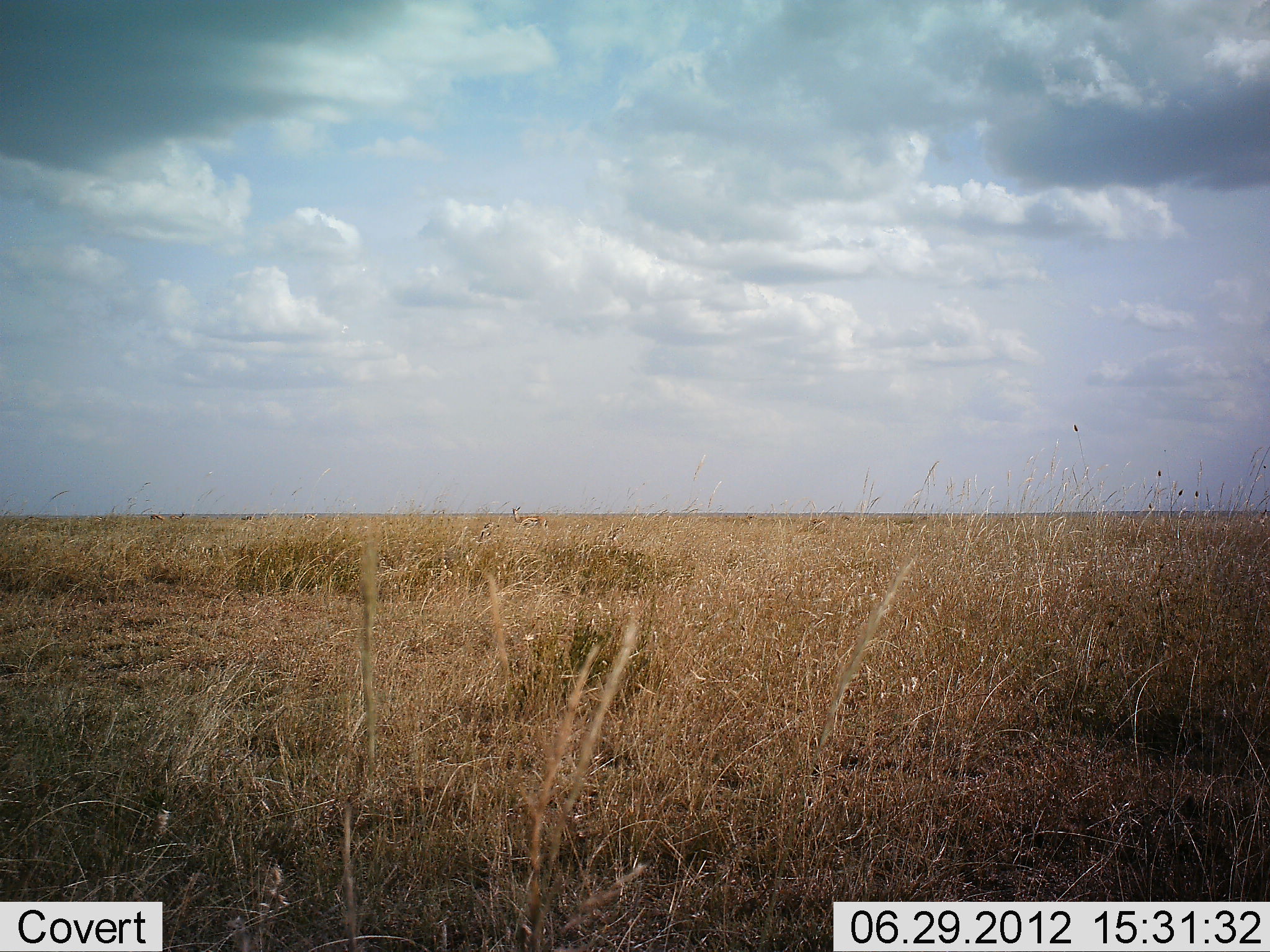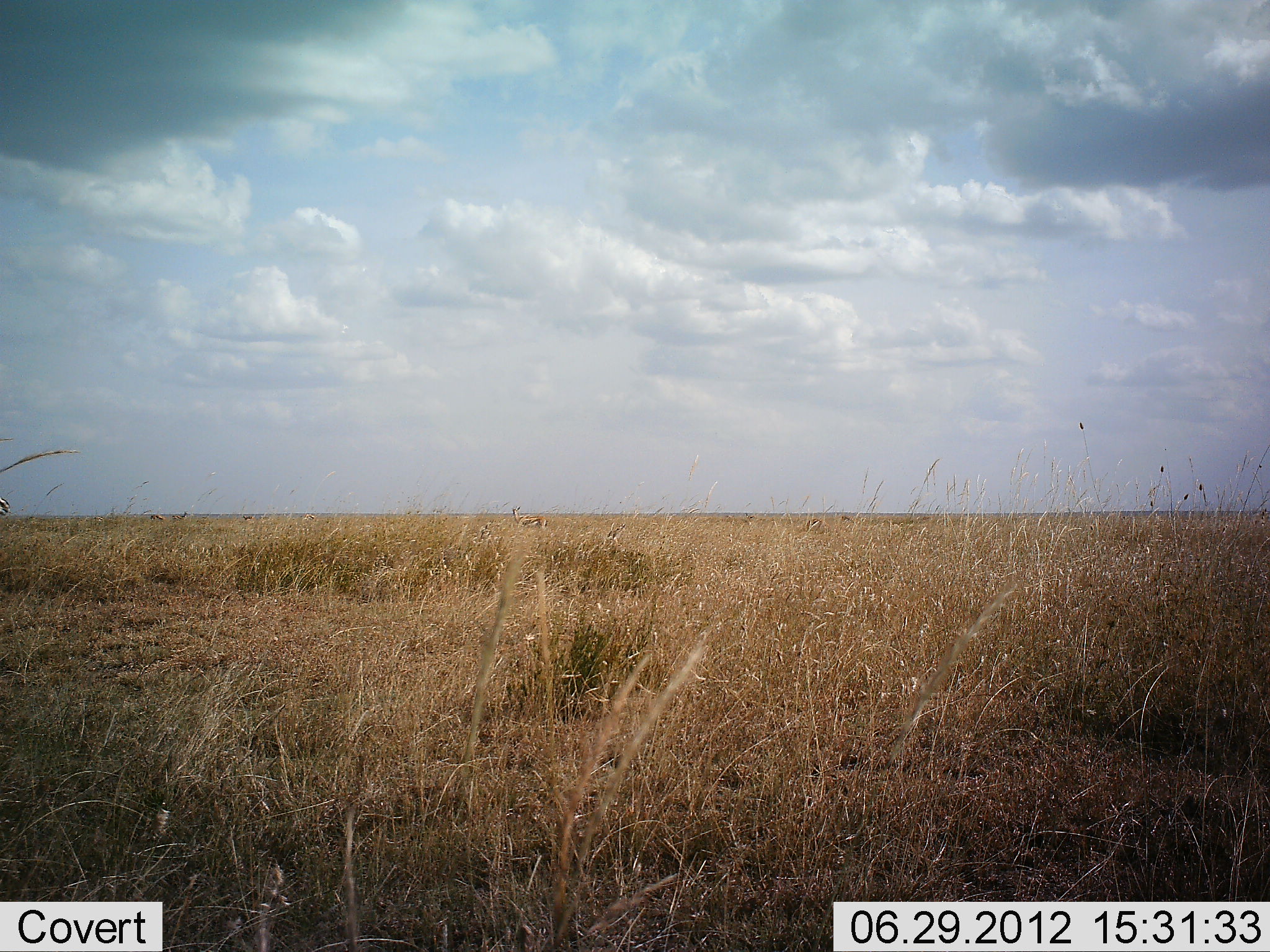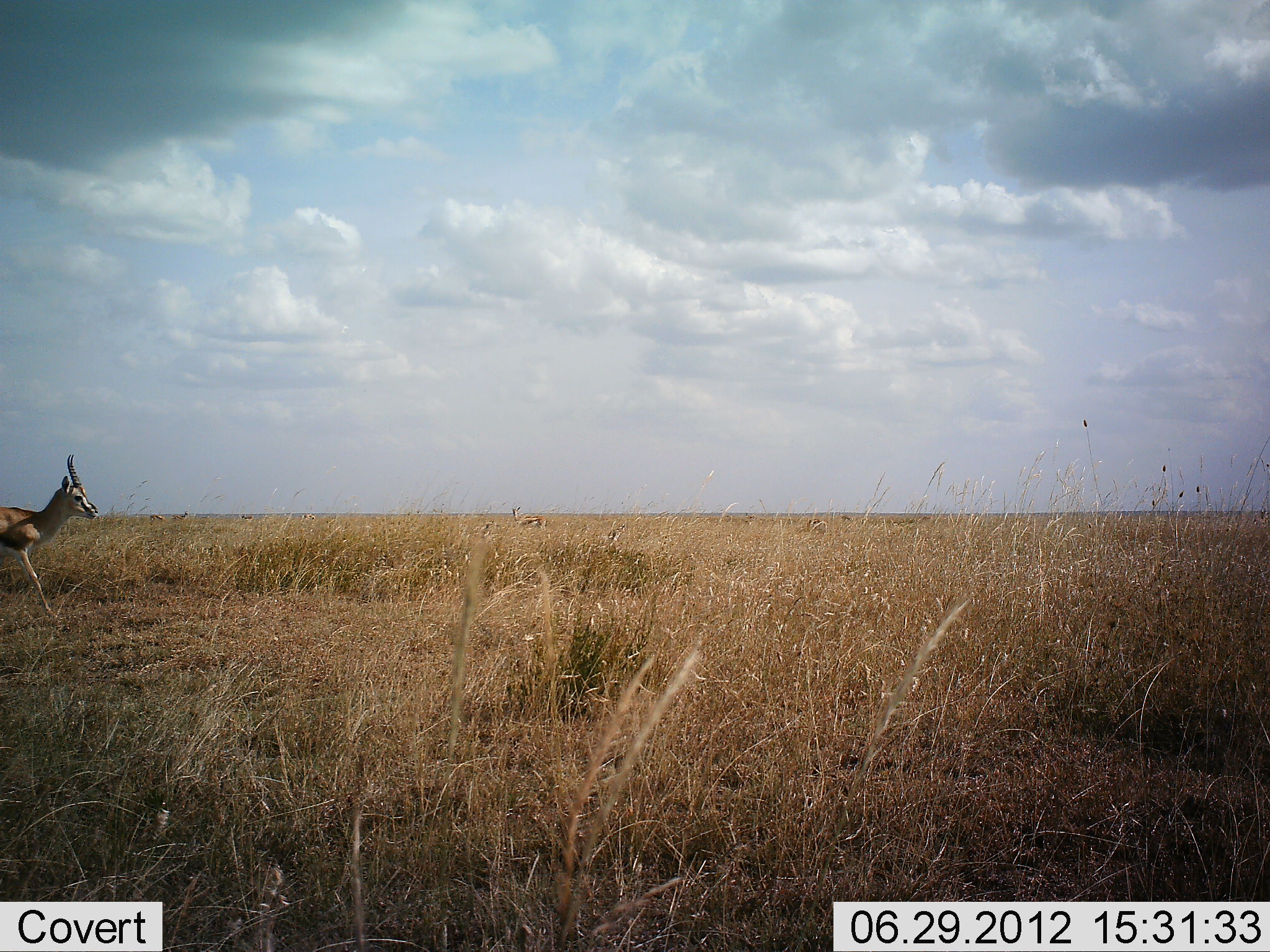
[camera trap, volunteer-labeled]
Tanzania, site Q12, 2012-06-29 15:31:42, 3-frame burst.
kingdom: Animalia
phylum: Chordata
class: Mammalia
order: Artiodactyla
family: Bovidae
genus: Eudorcas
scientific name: Eudorcas thomsonii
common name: thomson's gazelle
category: gazellethomsons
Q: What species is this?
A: Gazellethomsons (thomson's gazelle) (Eudorcas thomsonii).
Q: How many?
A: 1.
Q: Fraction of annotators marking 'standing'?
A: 30%.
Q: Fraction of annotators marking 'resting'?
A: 0%.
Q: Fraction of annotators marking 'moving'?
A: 100%.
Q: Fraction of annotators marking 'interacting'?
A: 0%.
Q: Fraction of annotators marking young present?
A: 0%.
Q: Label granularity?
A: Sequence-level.